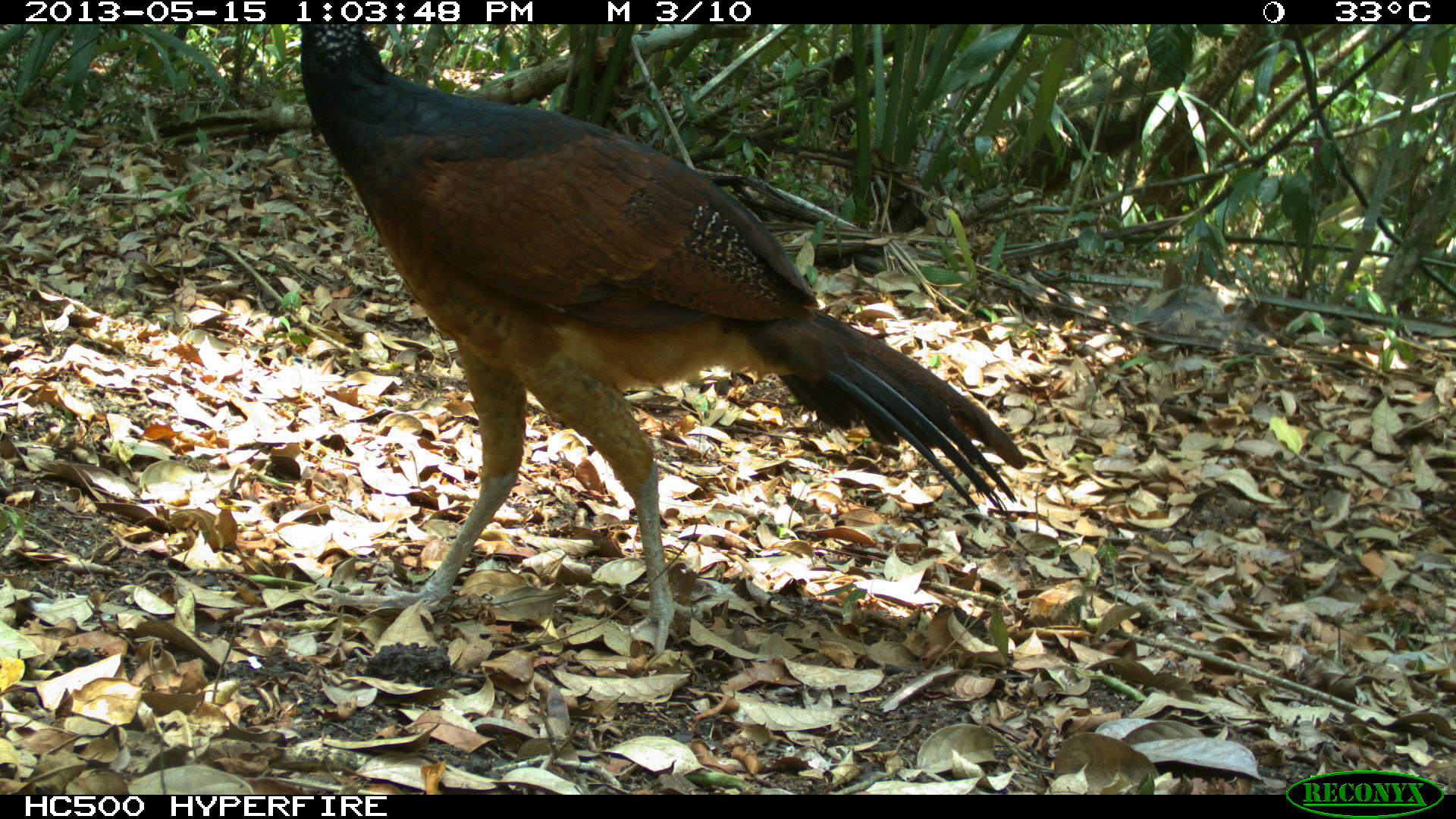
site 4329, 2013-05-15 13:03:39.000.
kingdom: Animalia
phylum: Chordata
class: Aves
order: Galliformes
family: Cracidae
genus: Crax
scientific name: Crax rubra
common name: great curassow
Crax rubra (great curassow), count 4.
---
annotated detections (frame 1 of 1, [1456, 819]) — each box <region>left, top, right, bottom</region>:
crax rubra: <region>291, 20, 1031, 654</region>